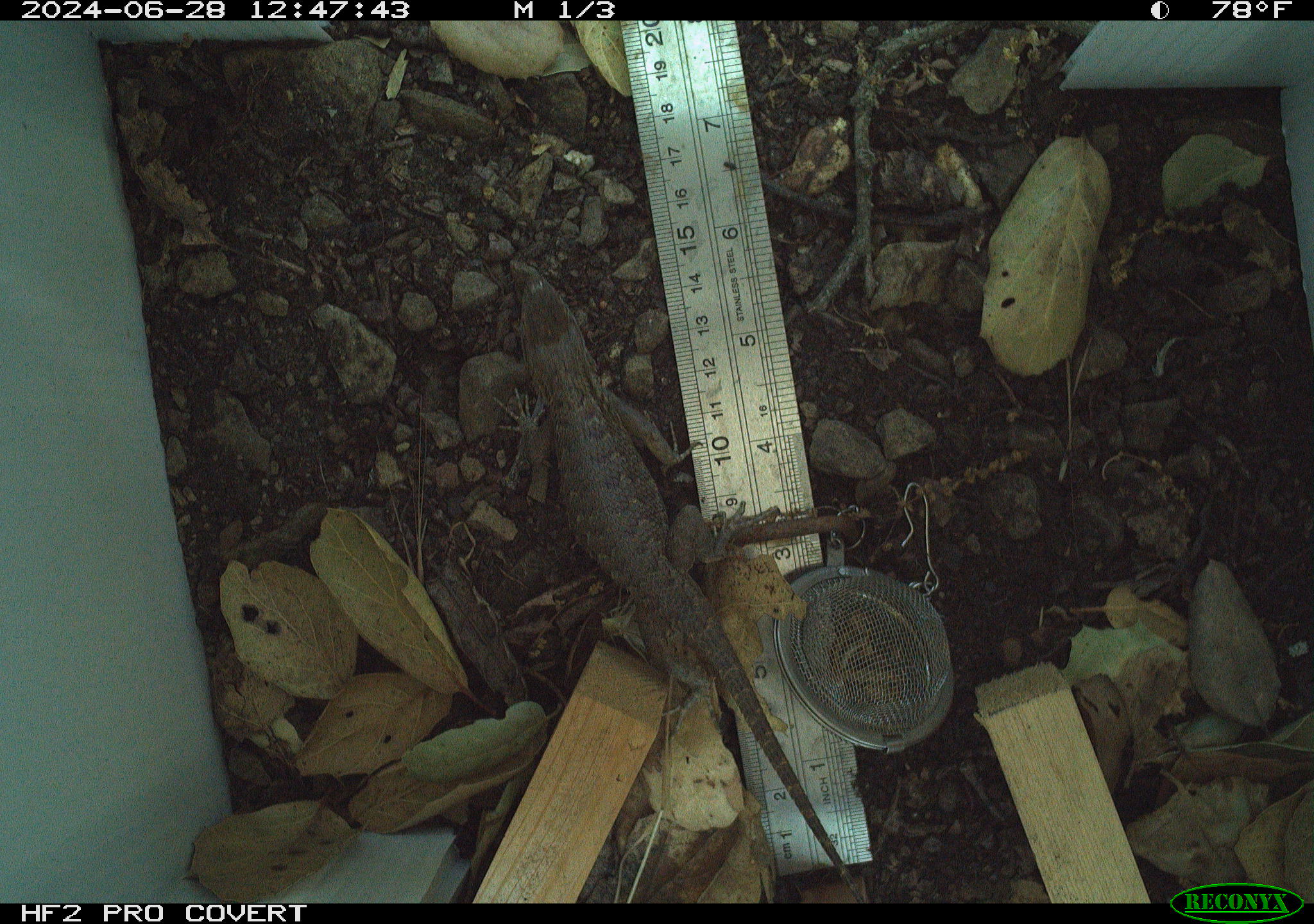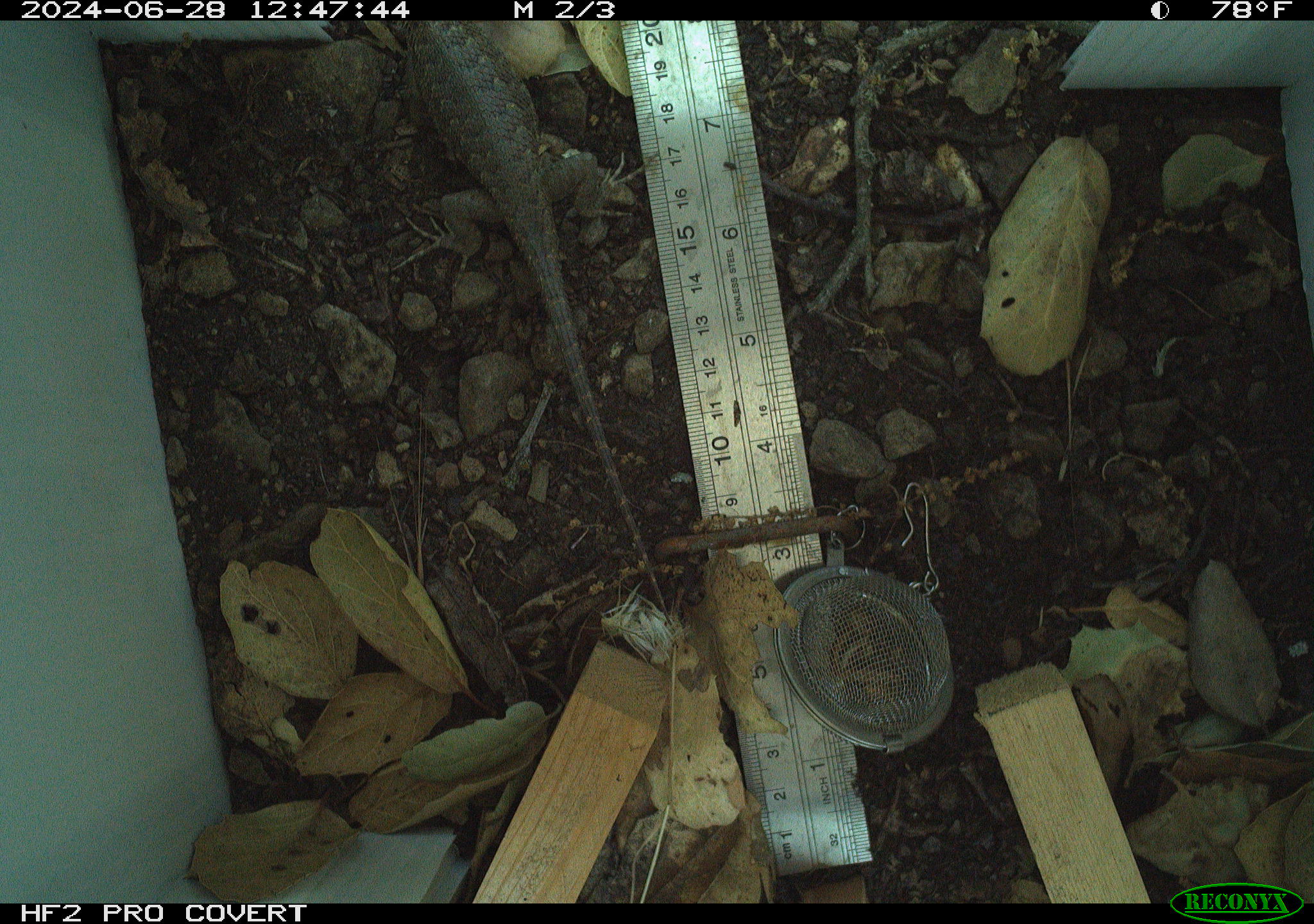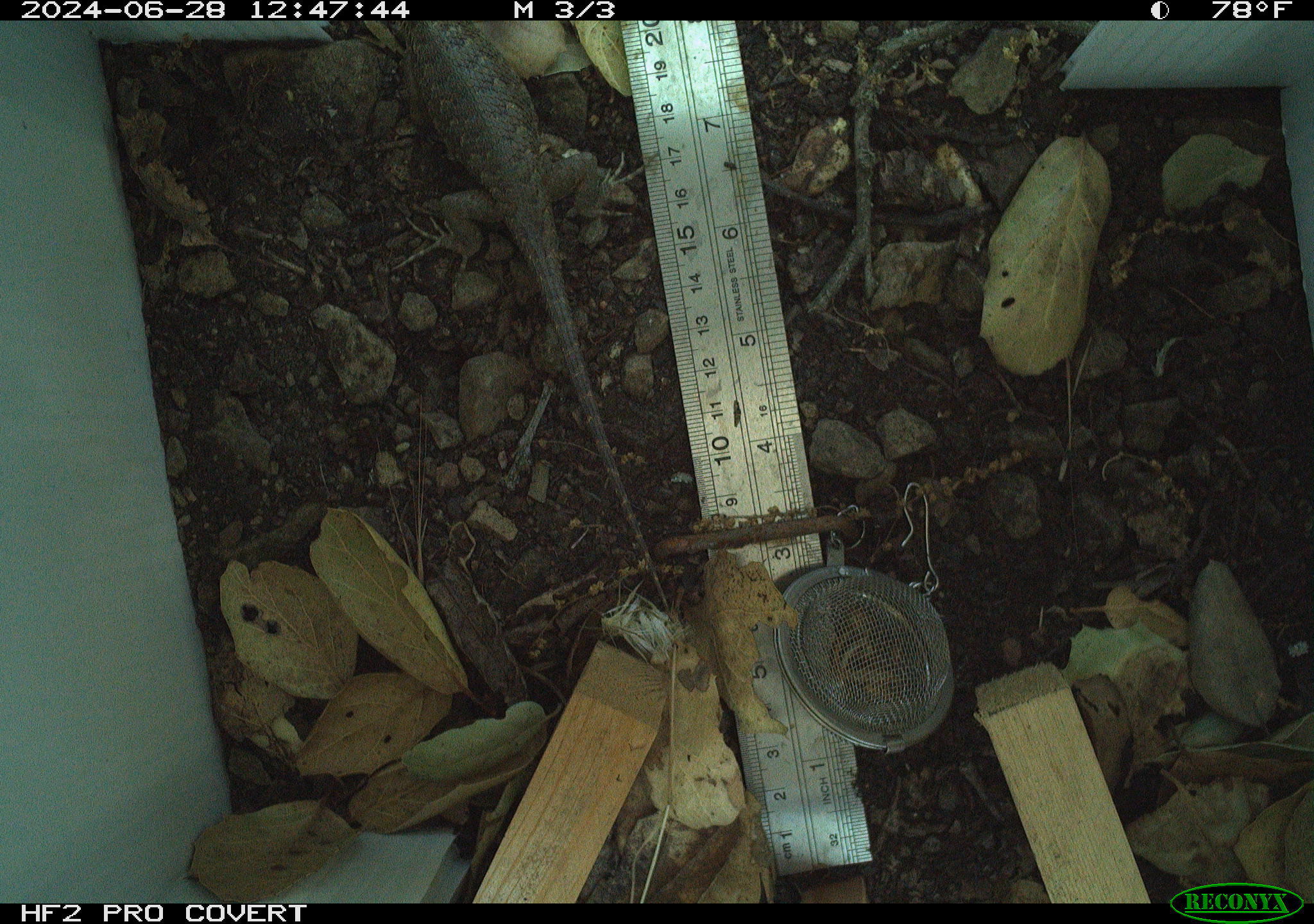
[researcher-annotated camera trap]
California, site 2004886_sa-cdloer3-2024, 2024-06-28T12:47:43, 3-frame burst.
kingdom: Animalia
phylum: Chordata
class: Reptilia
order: Squamata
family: Phrynosomatidae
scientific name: Phrynosomatidae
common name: north american spiny lizards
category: sceloporus/uta species